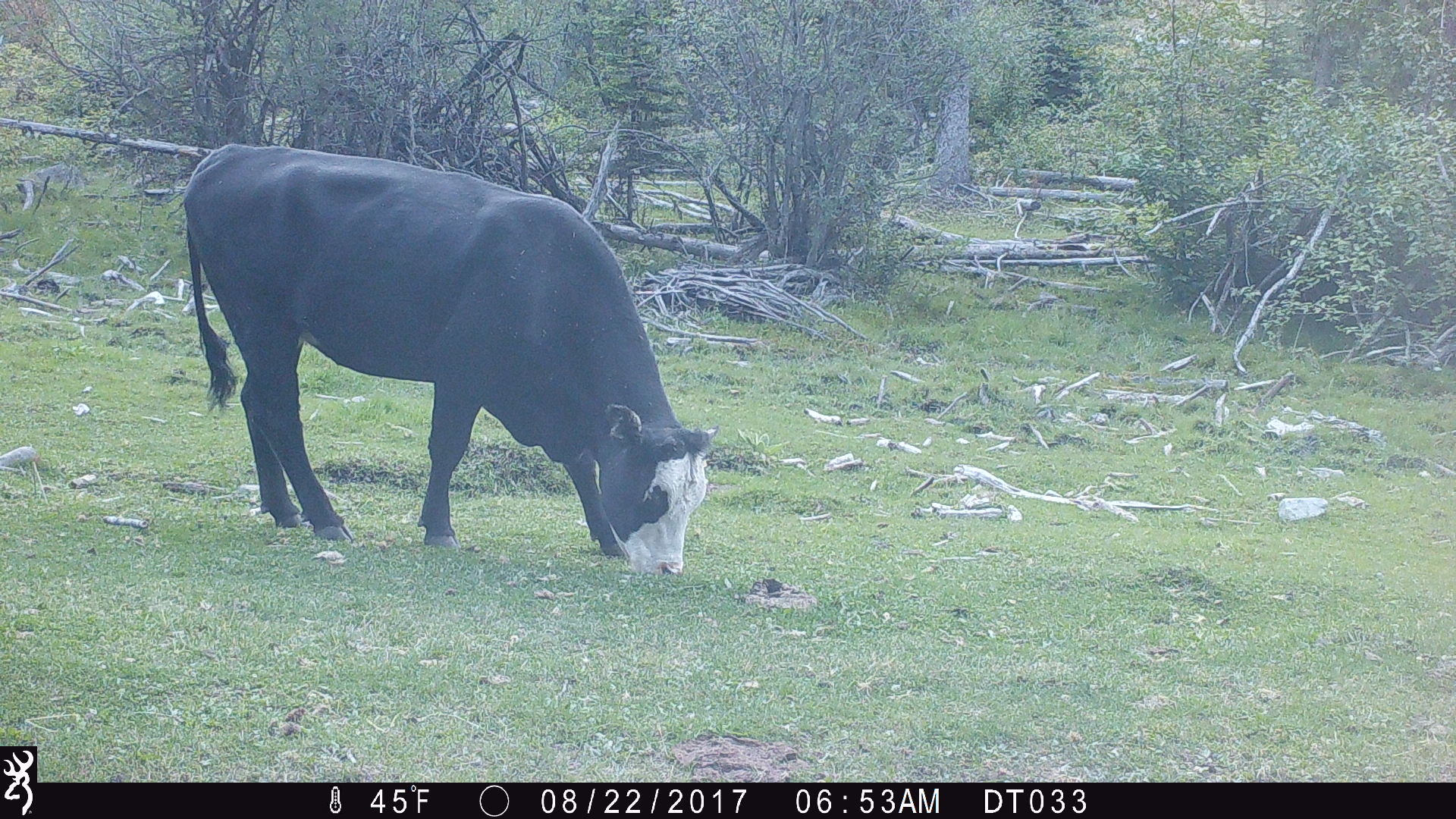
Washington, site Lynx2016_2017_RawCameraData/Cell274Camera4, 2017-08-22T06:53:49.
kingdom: Animalia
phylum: Chordata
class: Mammalia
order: Artiodactyla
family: Bovidae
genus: Bos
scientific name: Bos taurus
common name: domestic cattle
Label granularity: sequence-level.